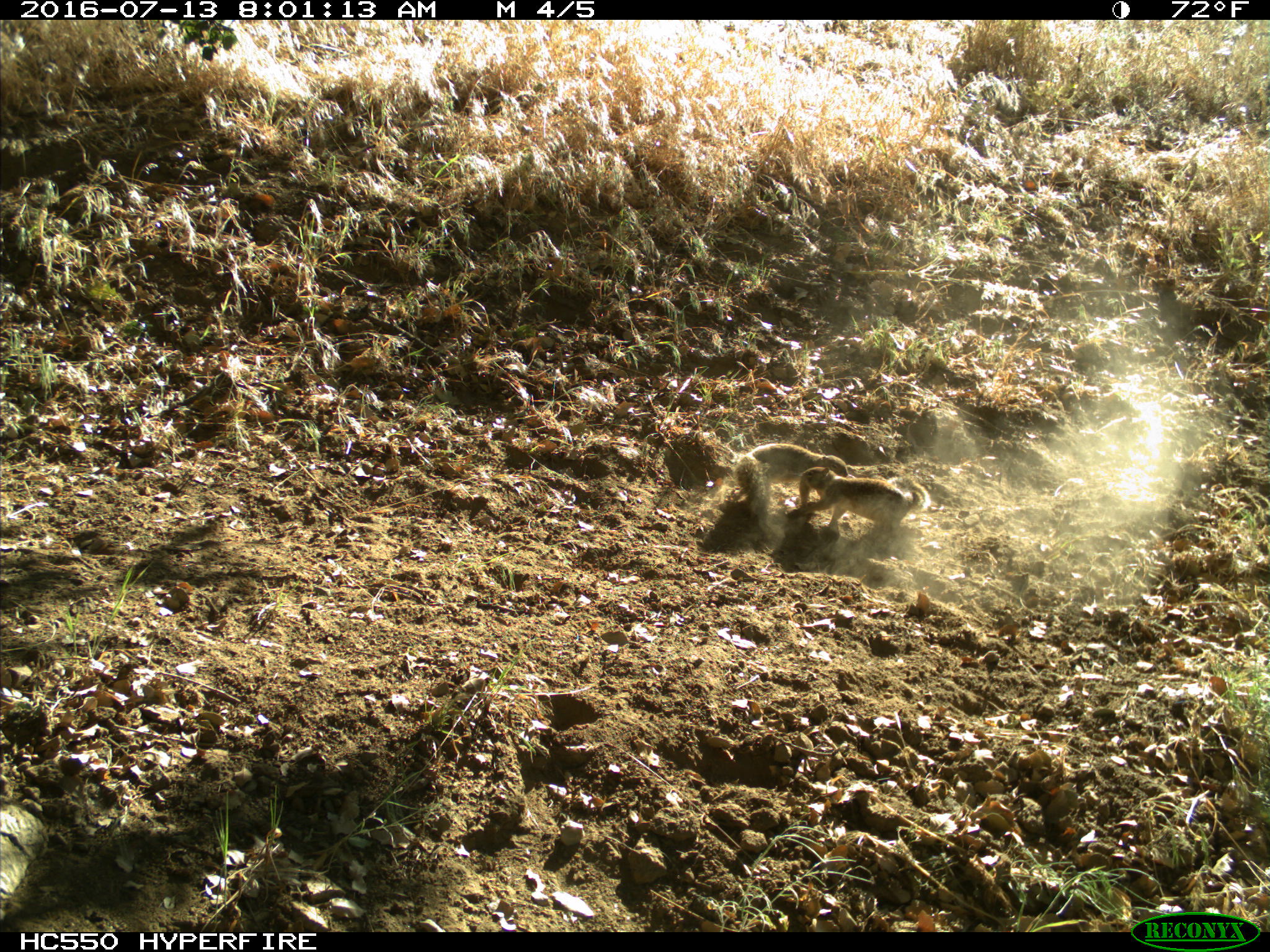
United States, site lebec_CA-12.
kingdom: Animalia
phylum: Chordata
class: Mammalia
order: Rodentia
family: Sciuridae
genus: Otospermophilus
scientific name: Otospermophilus beecheyi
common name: california ground squirrel